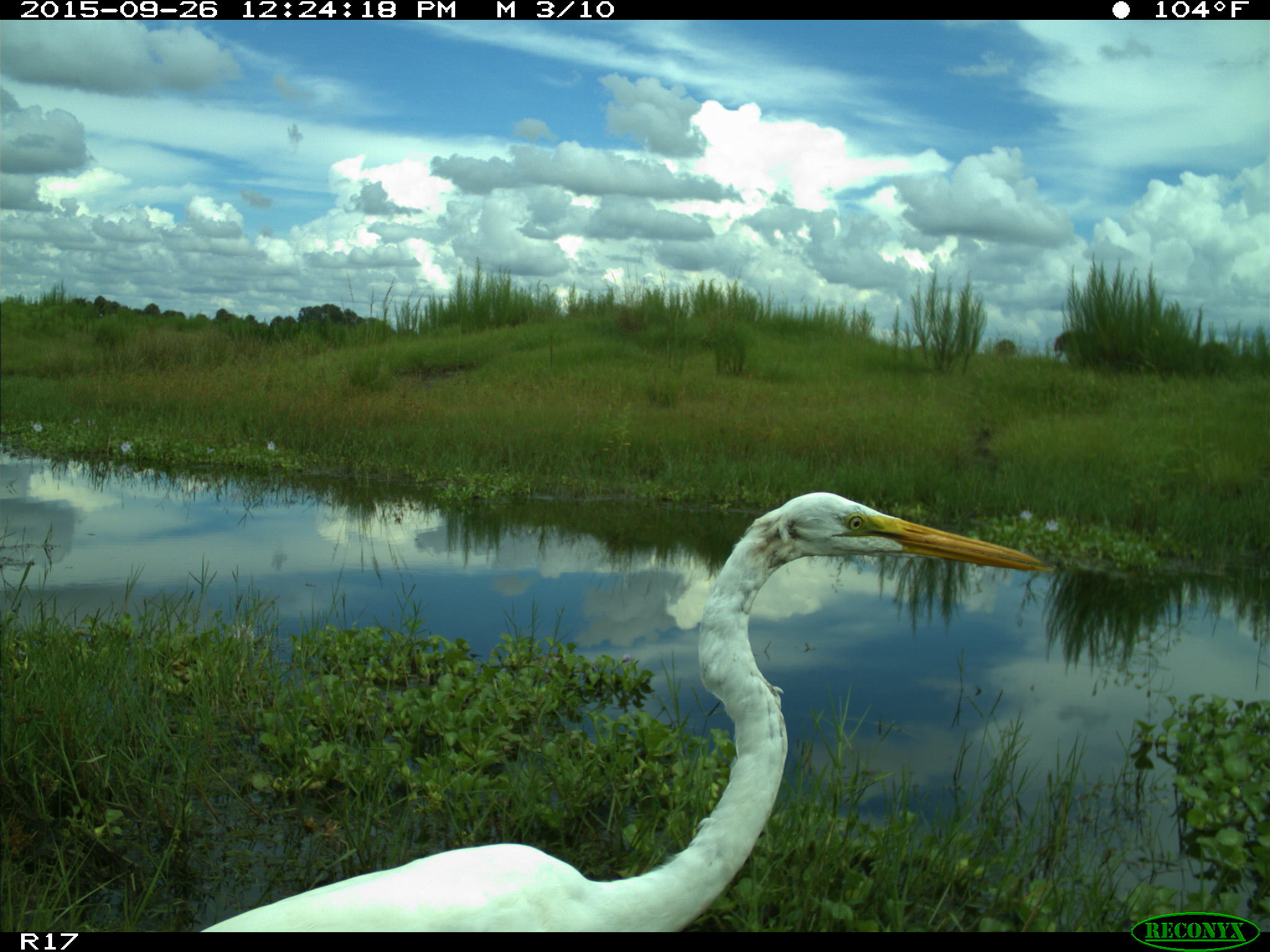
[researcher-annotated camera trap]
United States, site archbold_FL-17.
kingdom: Animalia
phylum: Chordata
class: Aves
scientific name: Aves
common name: birds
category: unidentified bird